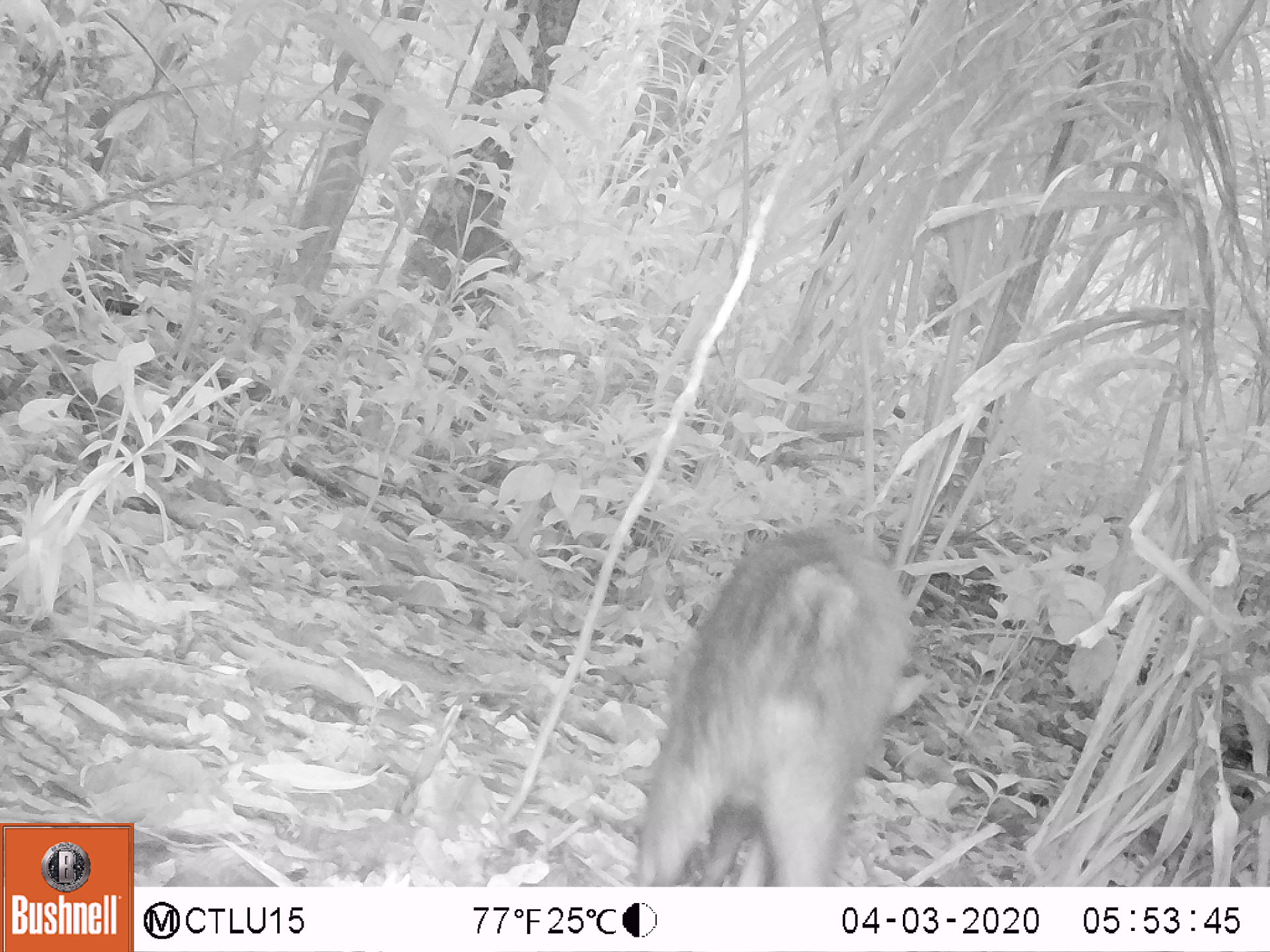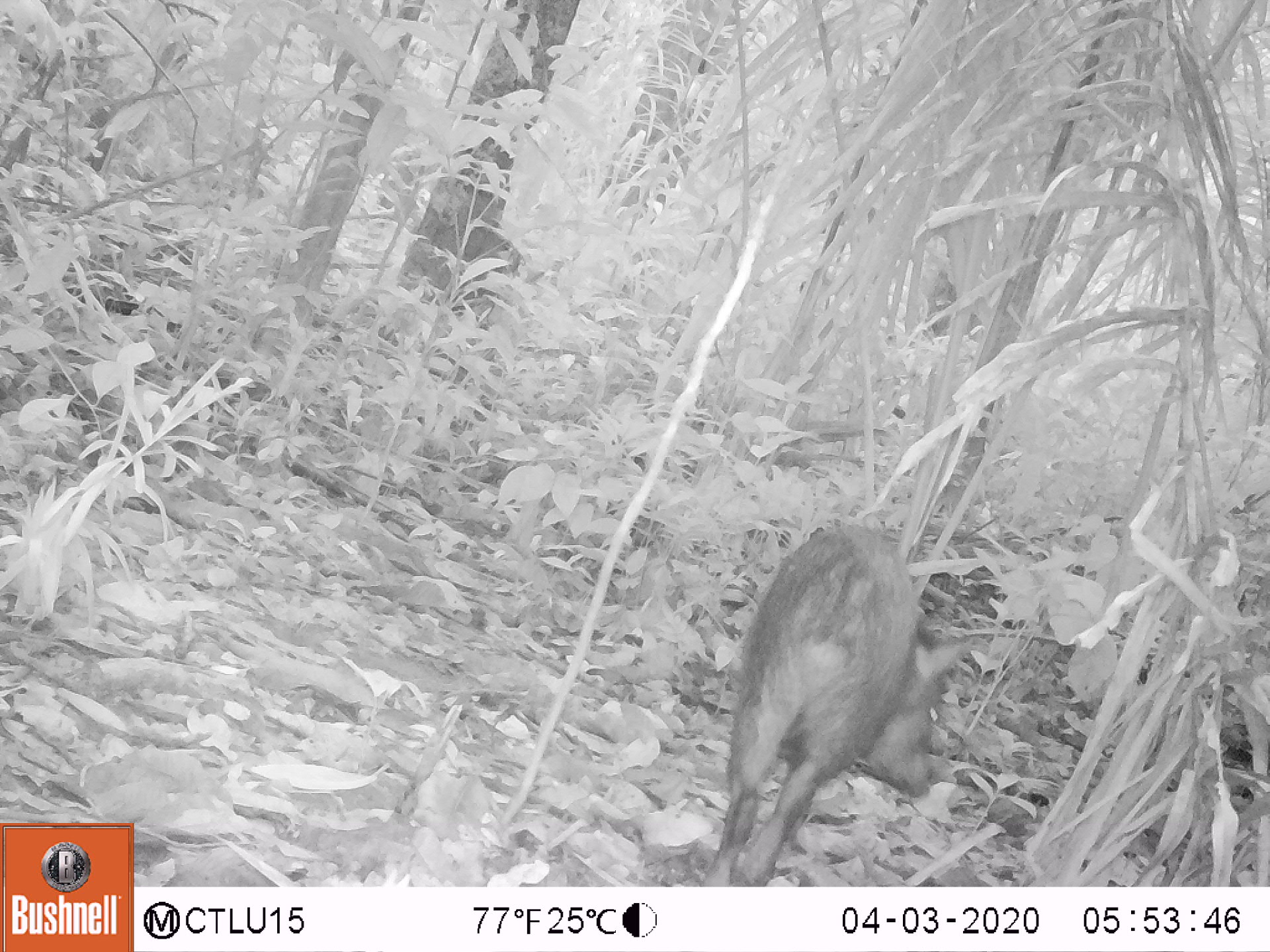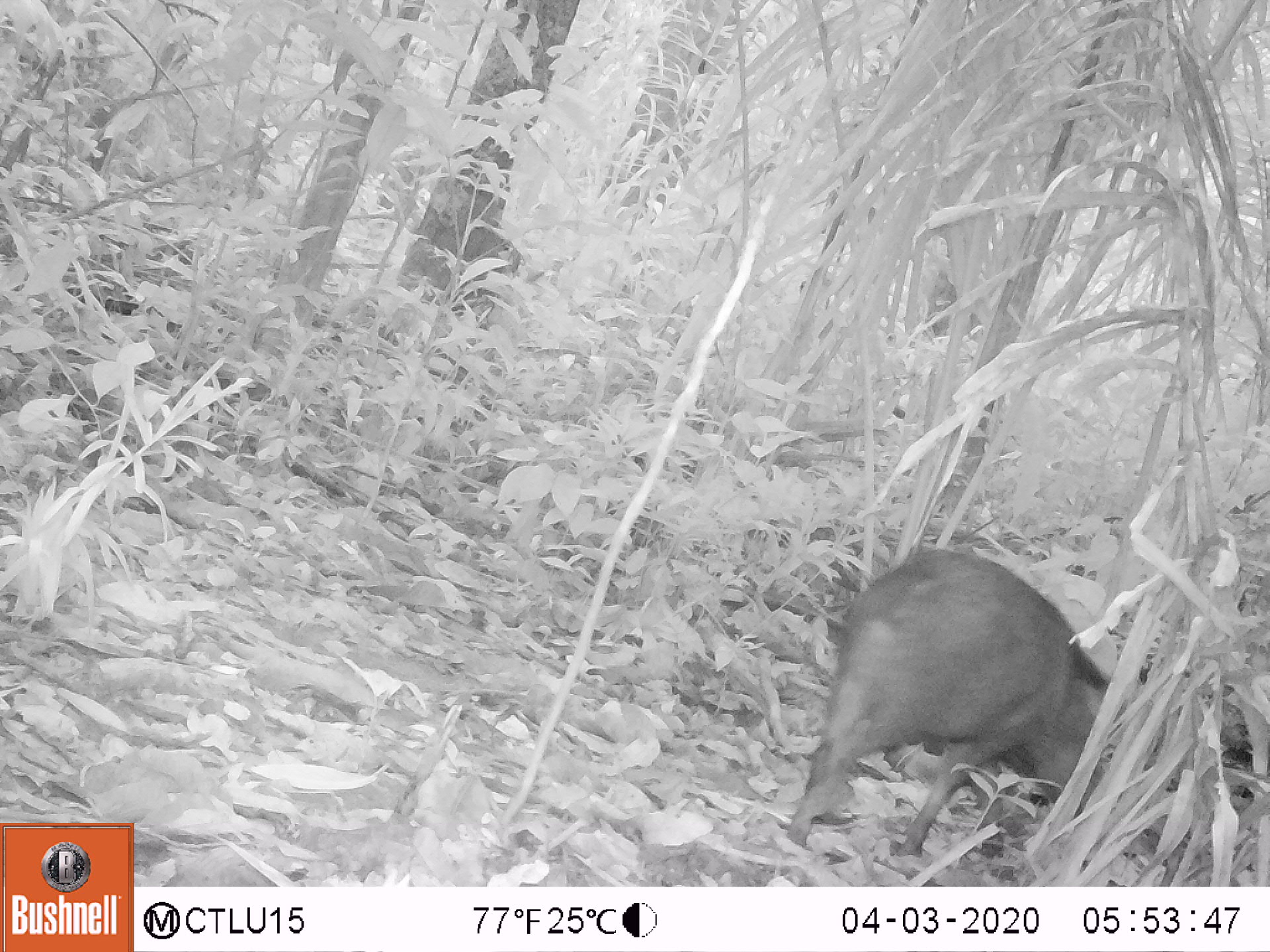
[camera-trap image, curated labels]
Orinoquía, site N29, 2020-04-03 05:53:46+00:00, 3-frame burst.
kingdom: Animalia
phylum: Chordata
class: Mammalia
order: Artiodactyla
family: Tayassuidae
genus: Pecari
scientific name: Pecari tajacu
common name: collared peccary